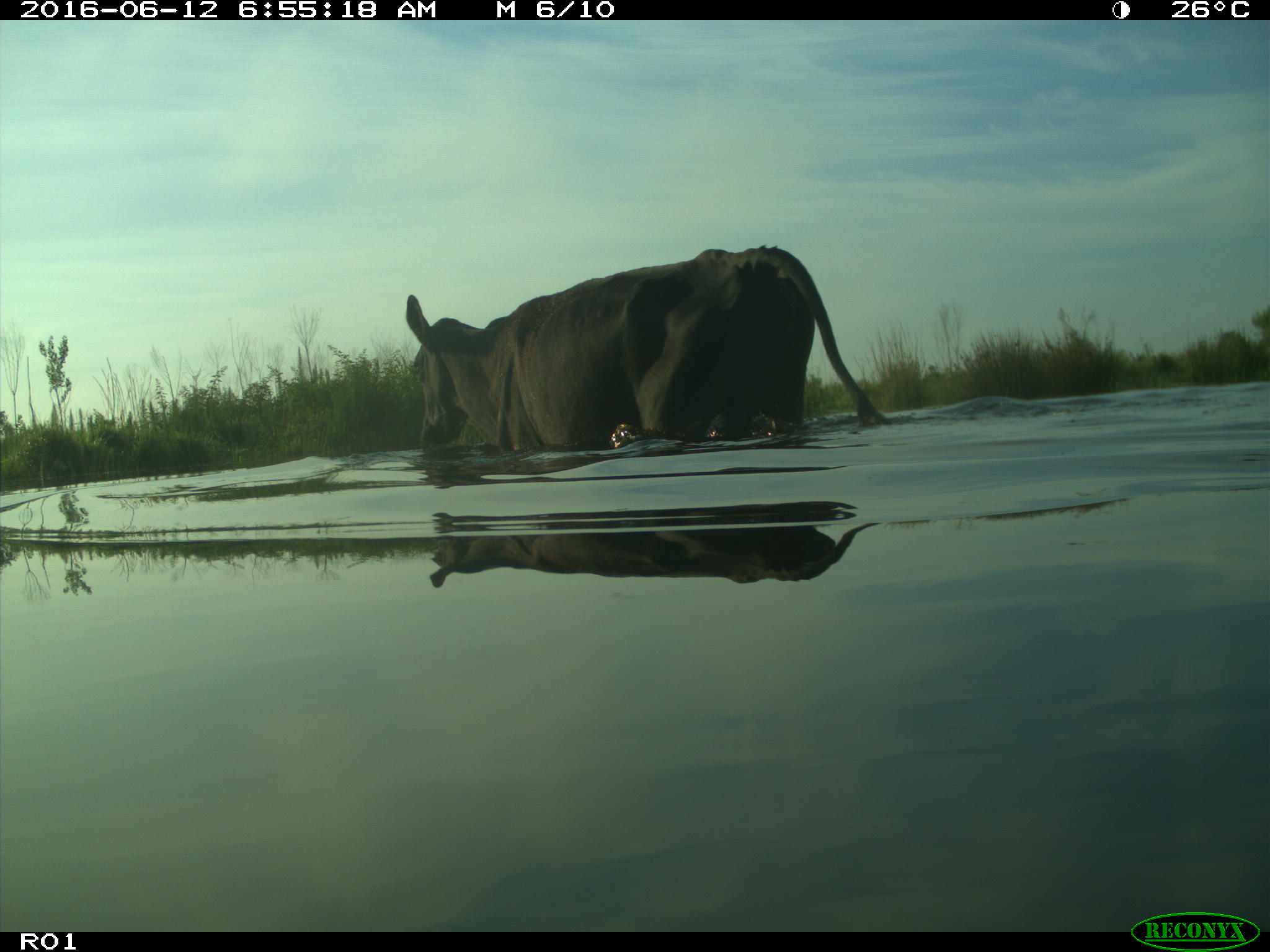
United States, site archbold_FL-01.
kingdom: Animalia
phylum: Chordata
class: Mammalia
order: Artiodactyla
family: Bovidae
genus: Bos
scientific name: Bos taurus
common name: domestic cow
Bos taurus (domestic cow).